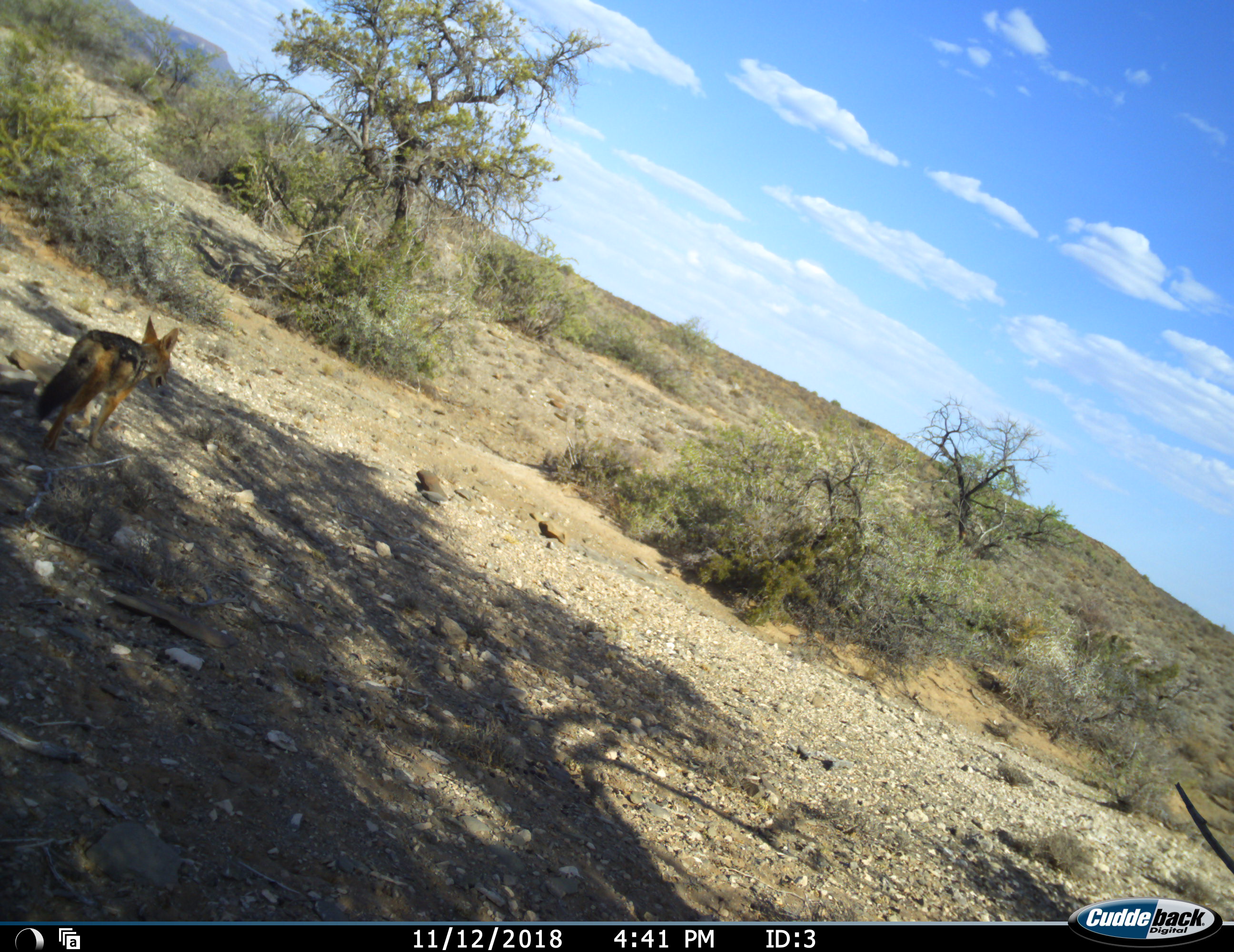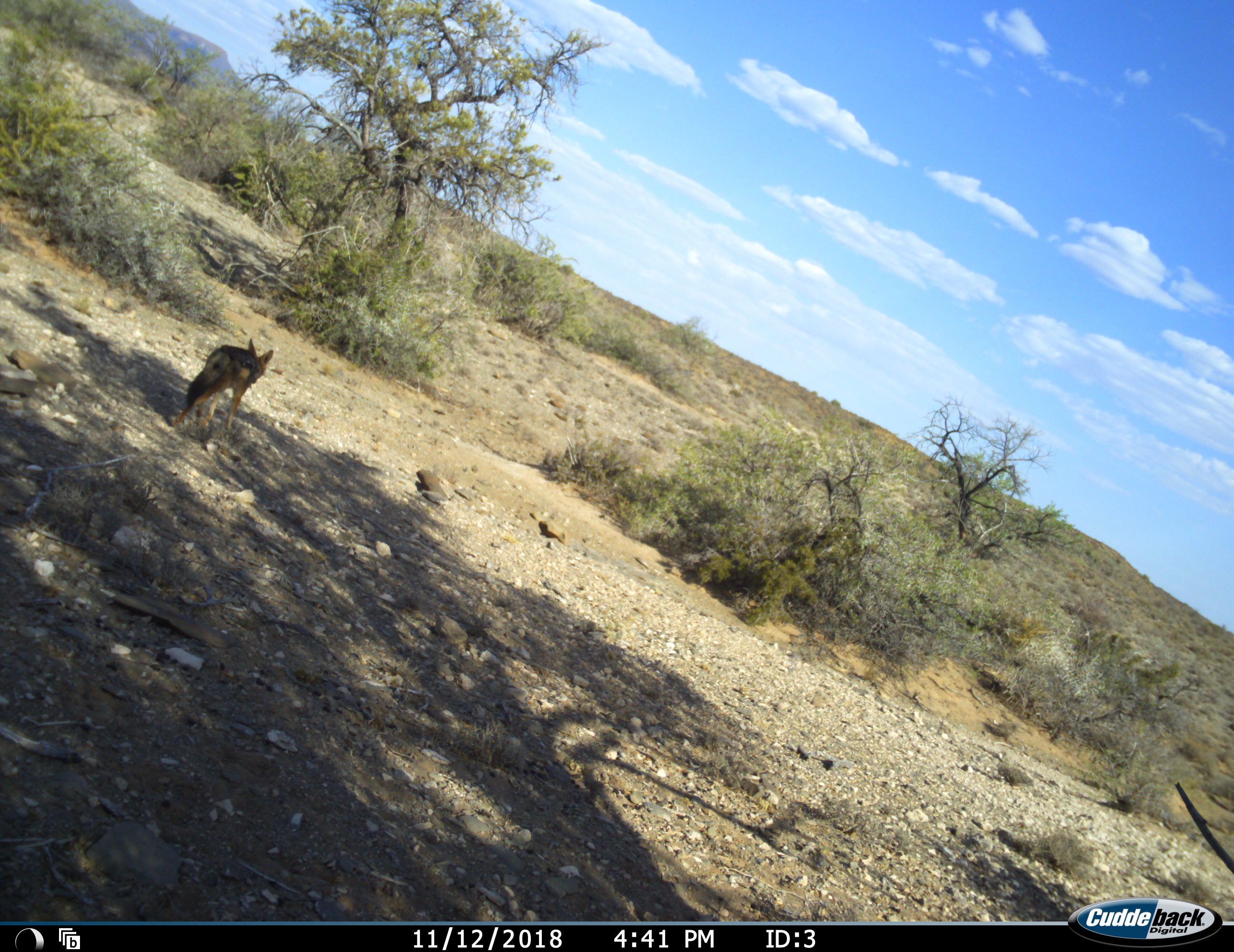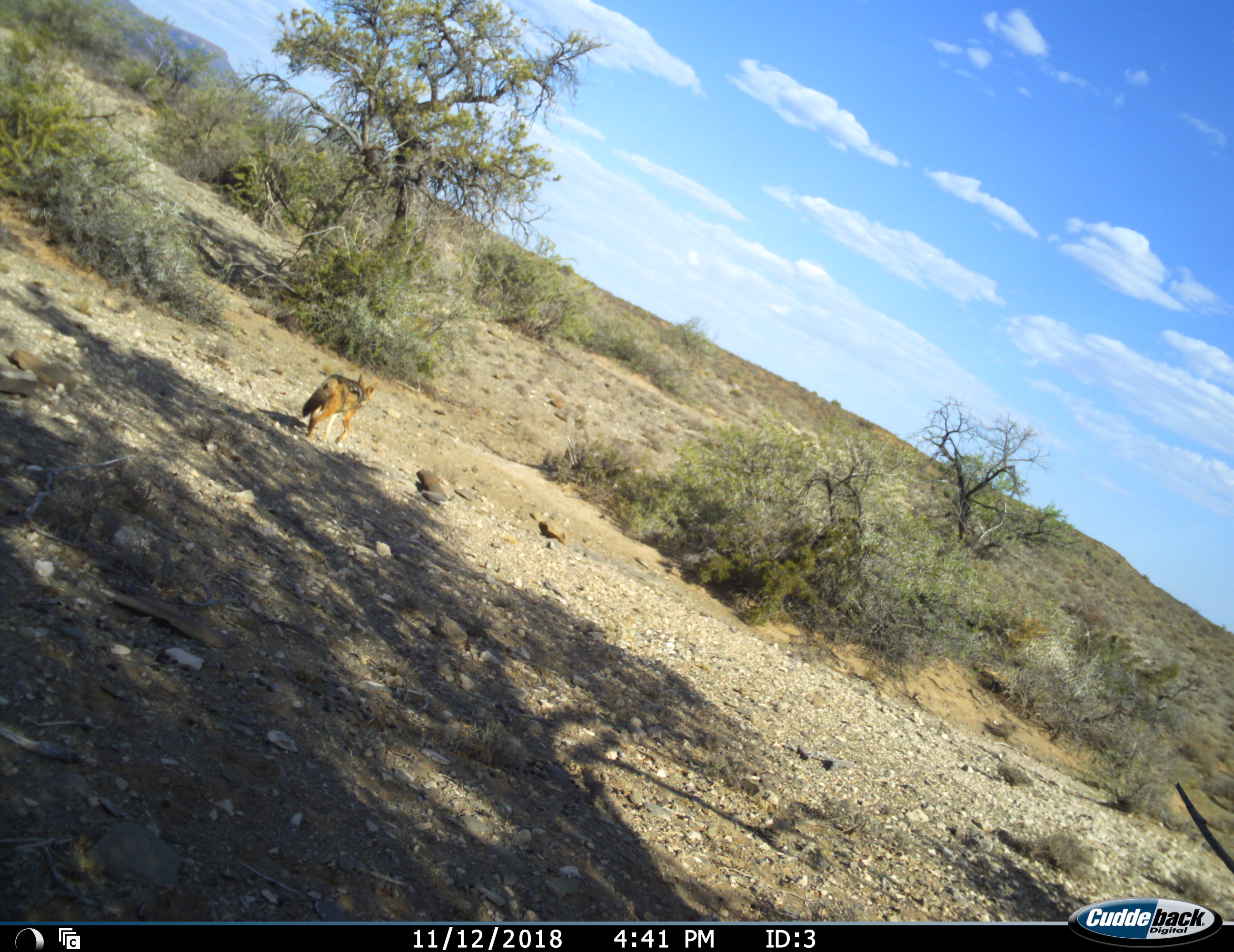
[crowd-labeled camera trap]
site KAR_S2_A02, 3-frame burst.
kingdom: Animalia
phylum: Chordata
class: Mammalia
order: Carnivora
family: Canidae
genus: Lupulella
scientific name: Lupulella mesomelas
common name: black-backed jackal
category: jackalblackbacked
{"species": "jackalblackbacked (black-backed jackal) (Lupulella mesomelas)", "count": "1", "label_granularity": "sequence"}